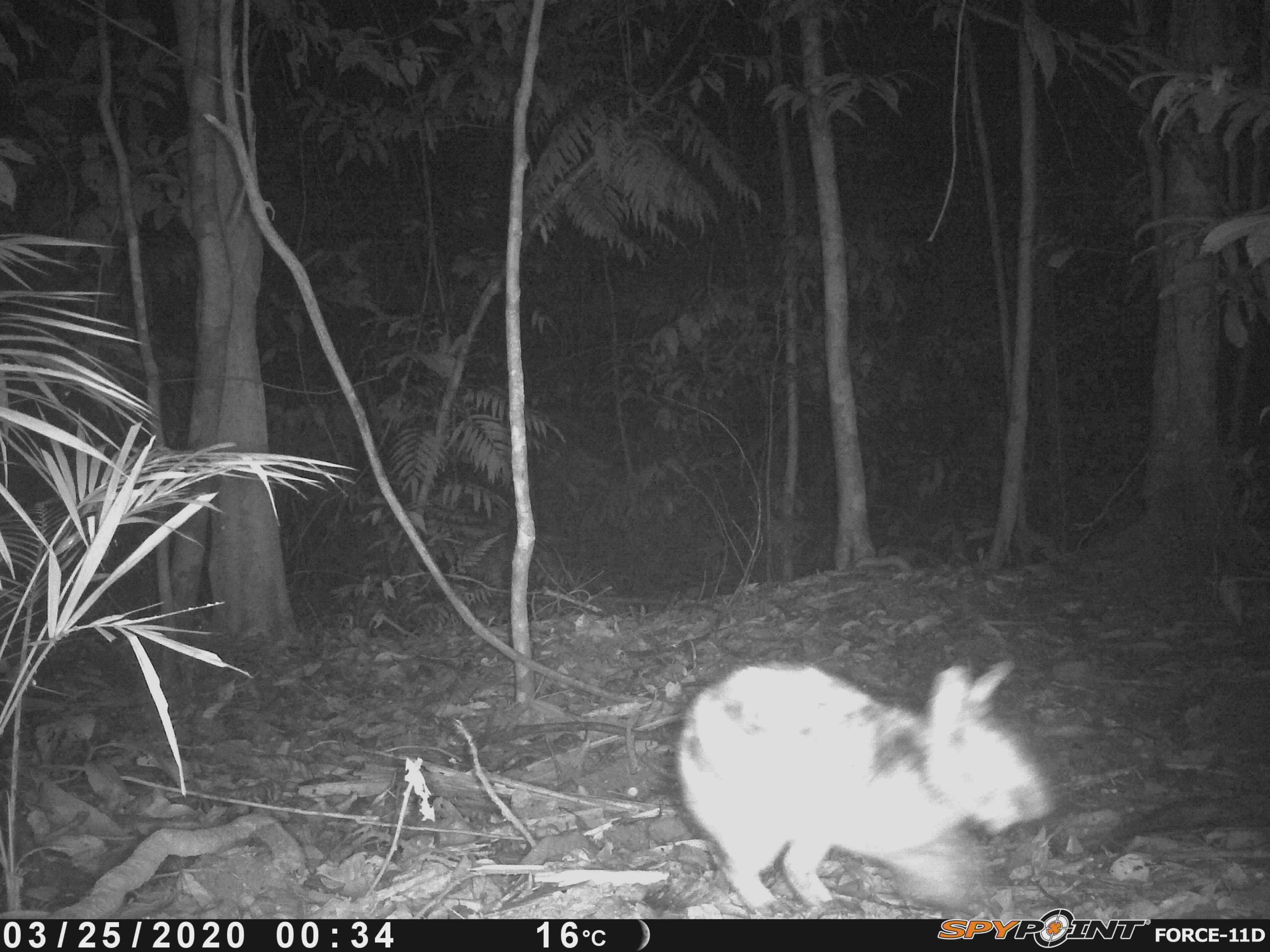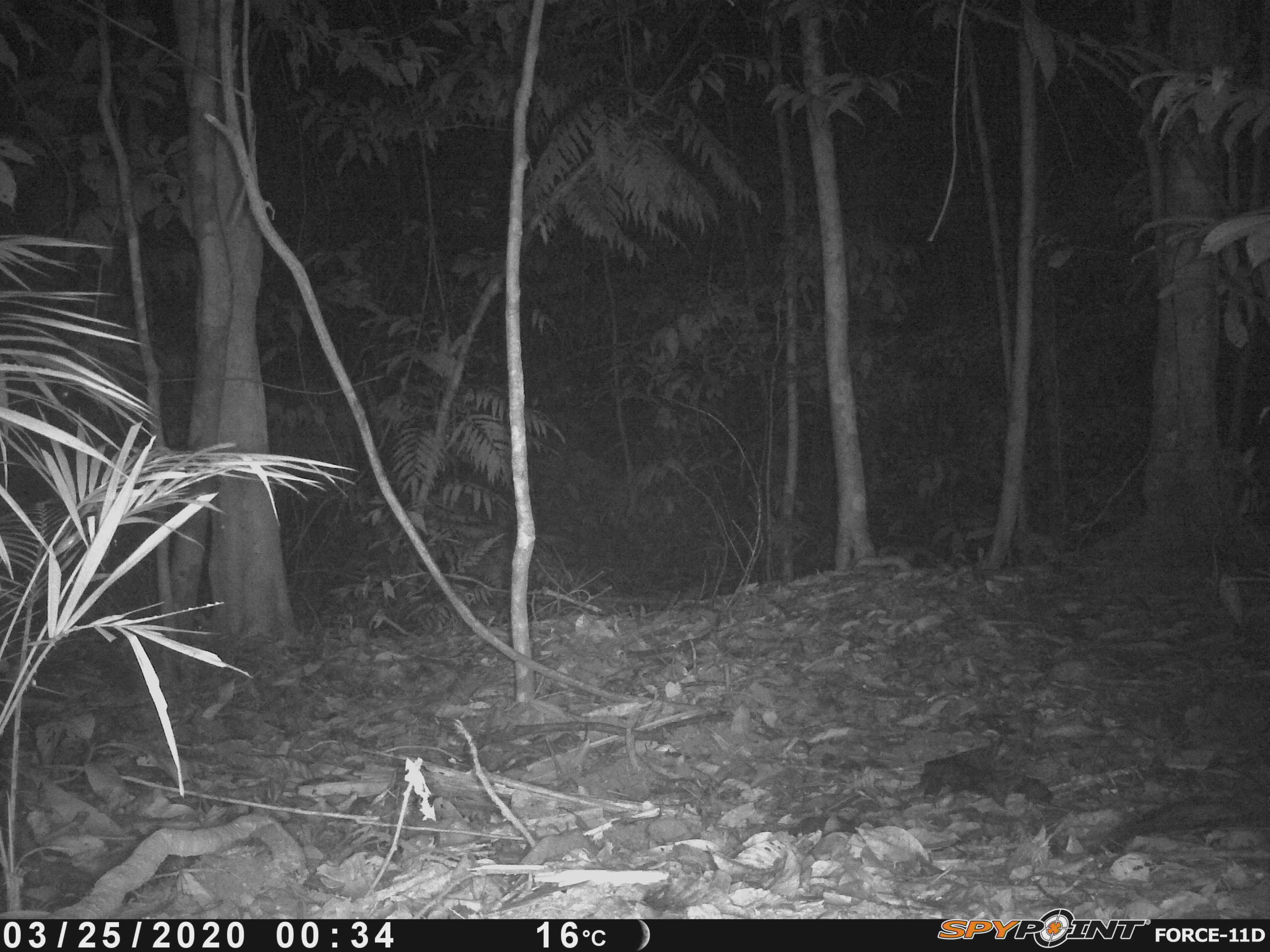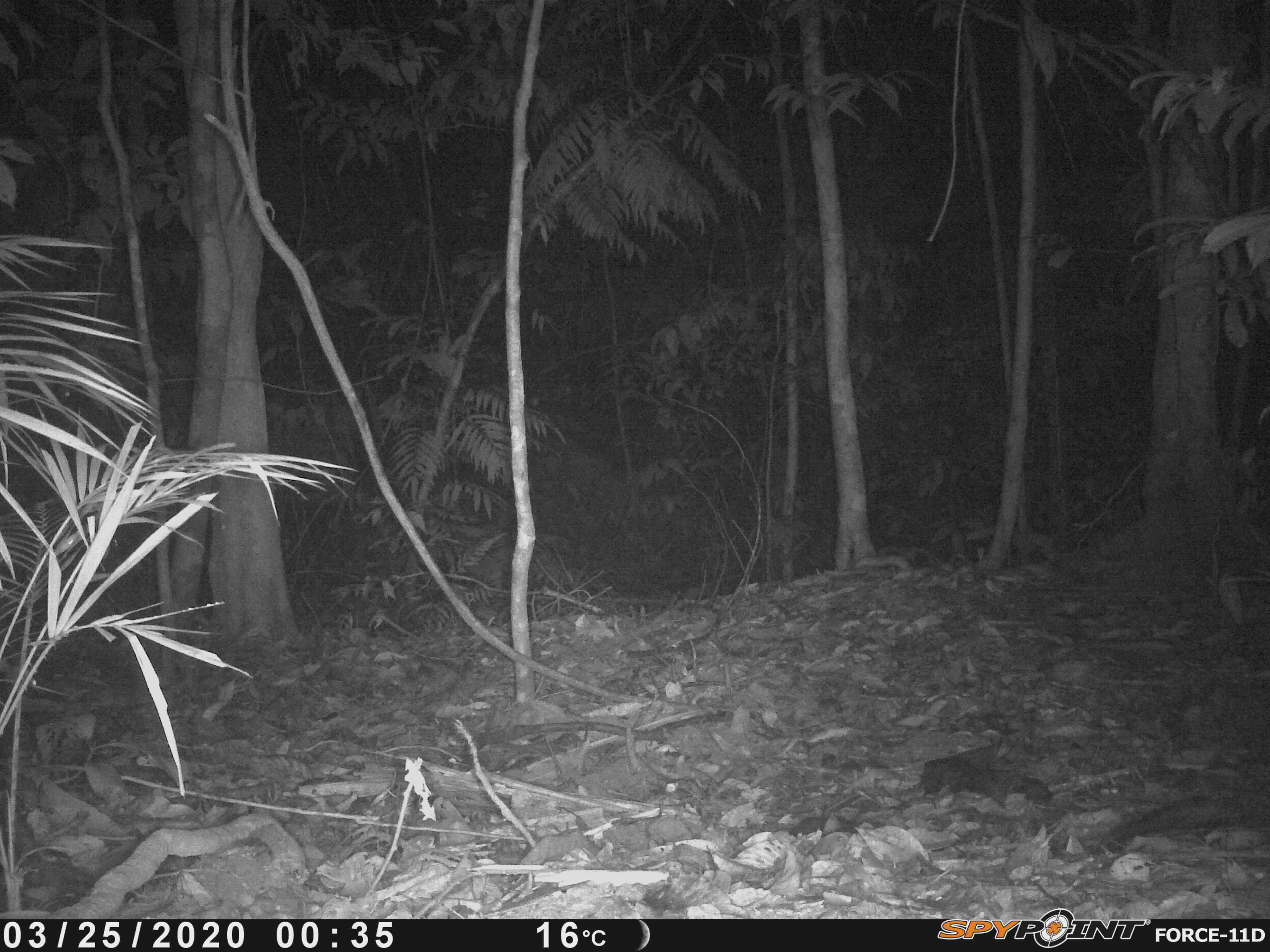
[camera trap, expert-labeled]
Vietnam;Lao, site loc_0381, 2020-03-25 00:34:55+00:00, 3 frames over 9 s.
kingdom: Animalia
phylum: Chordata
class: Mammalia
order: Lagomorpha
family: Leporidae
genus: Nesolagus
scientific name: Nesolagus timminsi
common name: annamite striped rabbit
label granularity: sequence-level